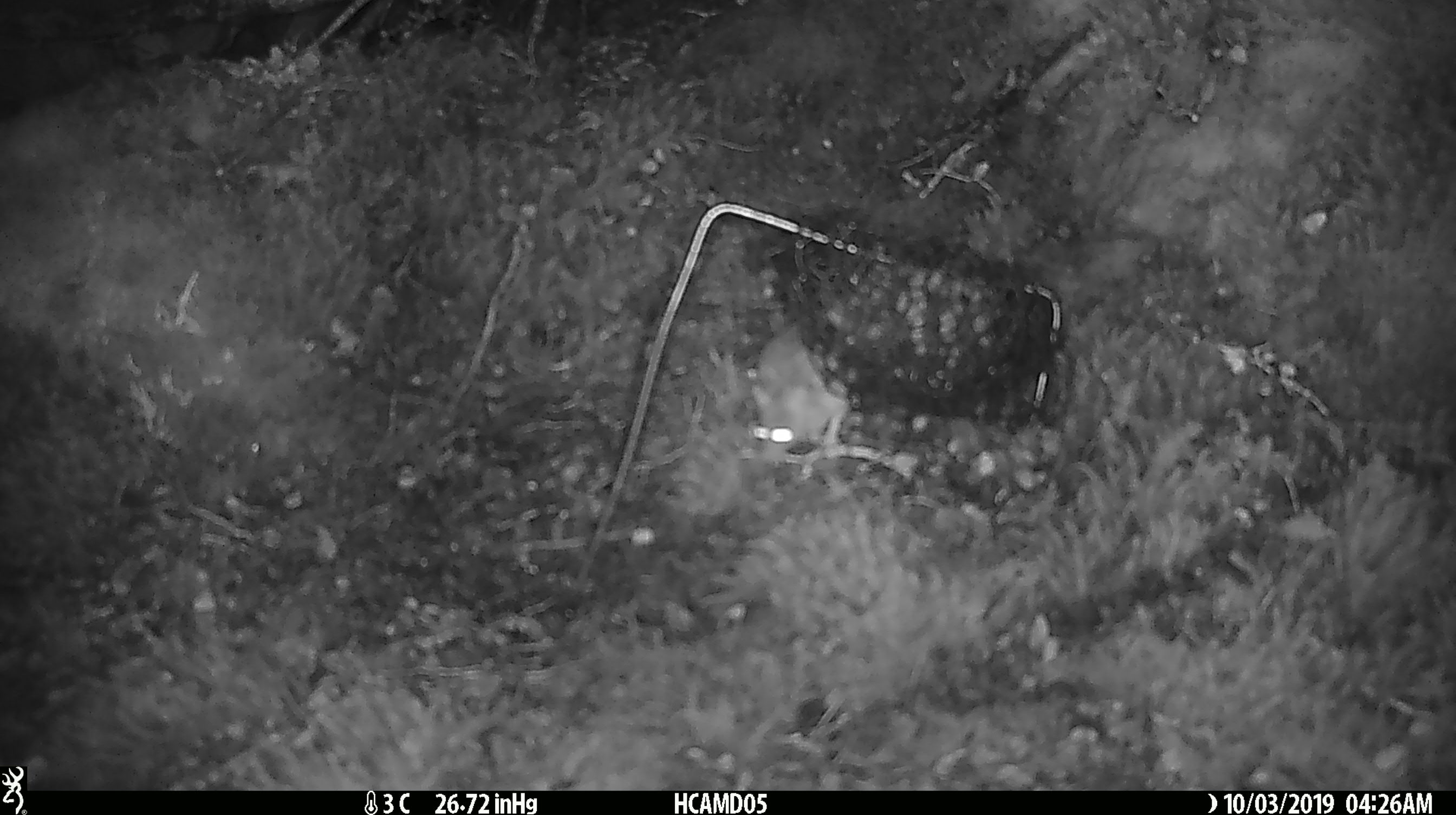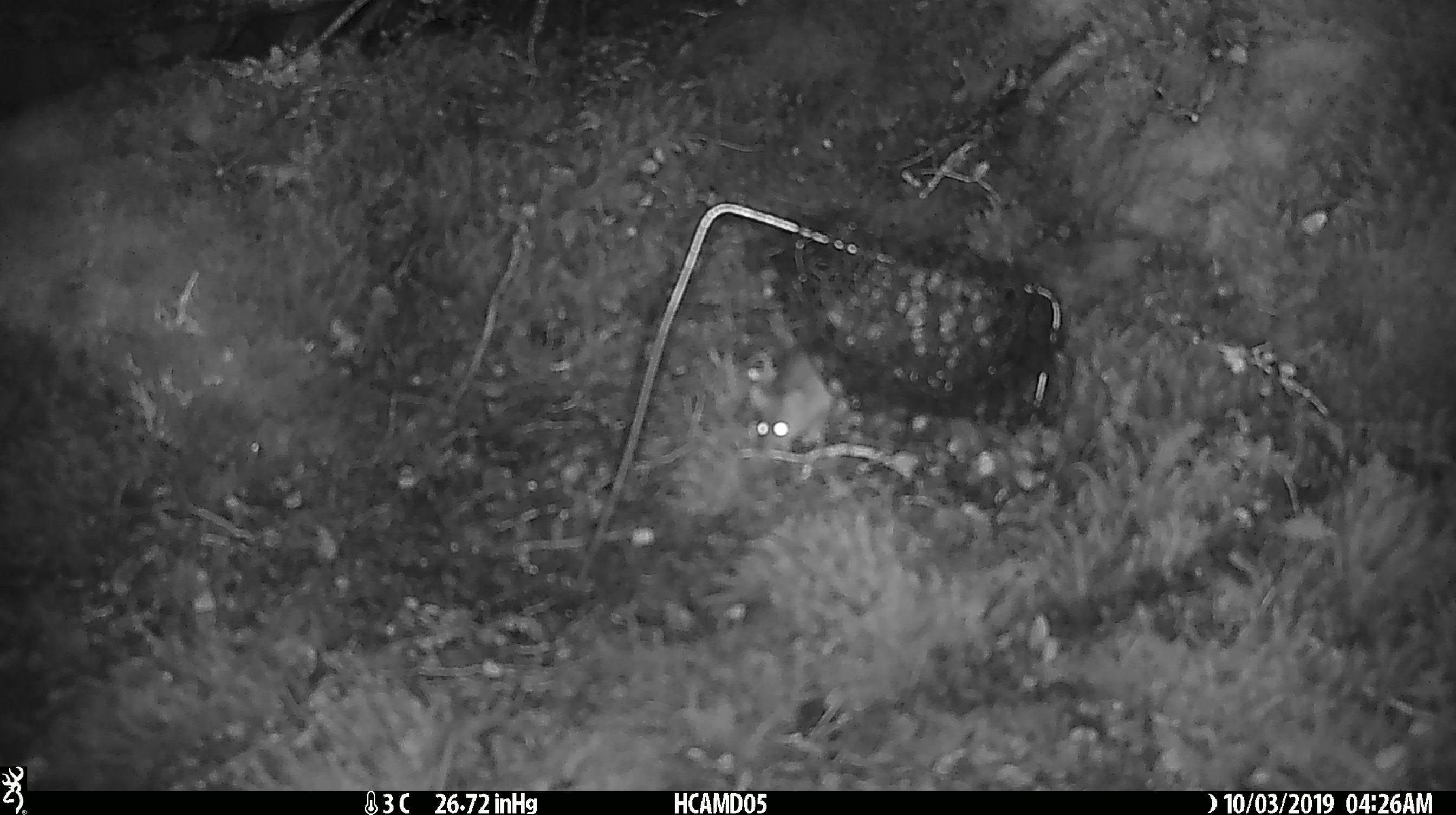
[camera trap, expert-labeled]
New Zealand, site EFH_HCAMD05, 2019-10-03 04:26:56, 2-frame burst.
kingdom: Animalia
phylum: Chordata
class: Mammalia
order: Rodentia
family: Muridae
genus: Mus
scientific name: Mus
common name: mouse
Mouse (Mus).